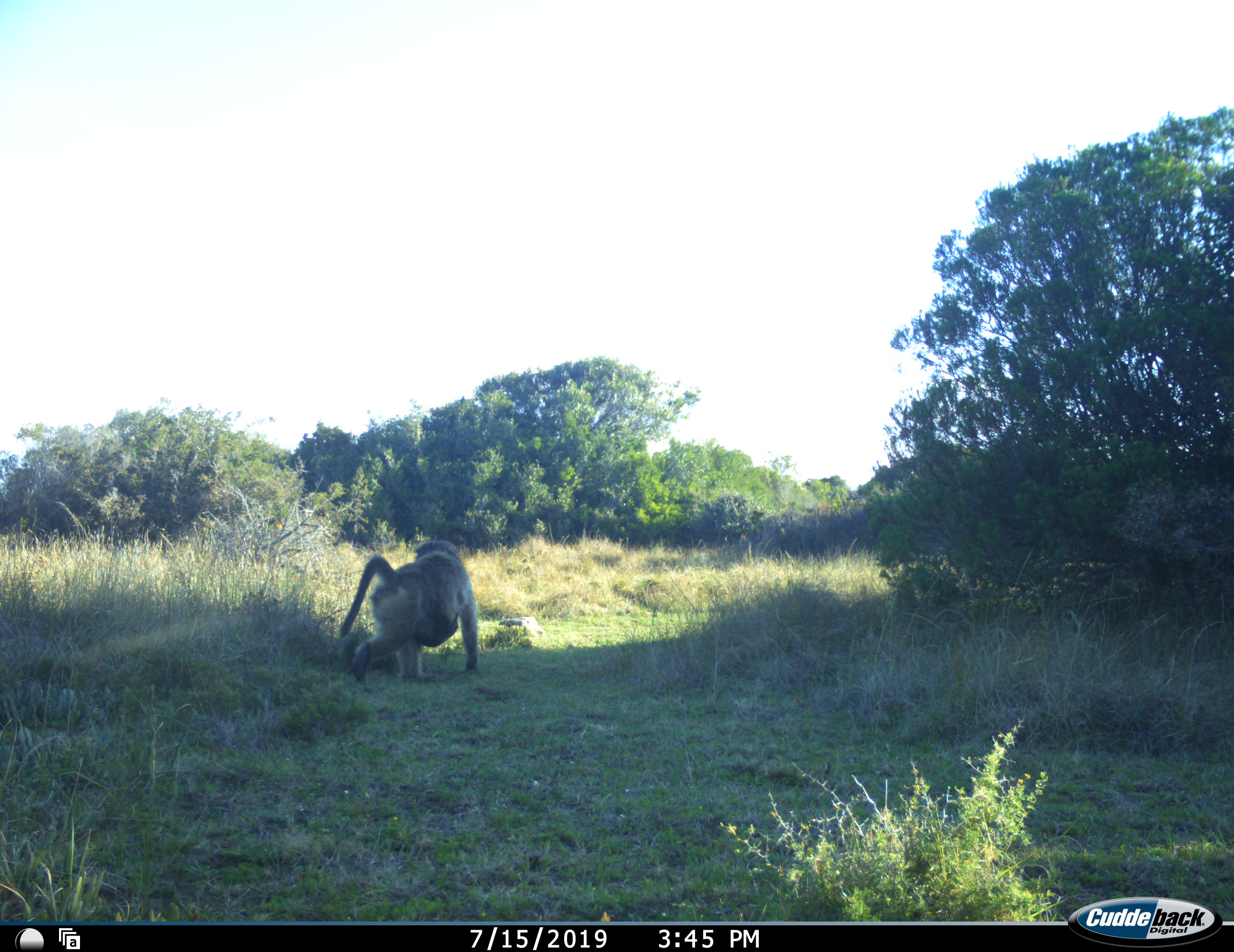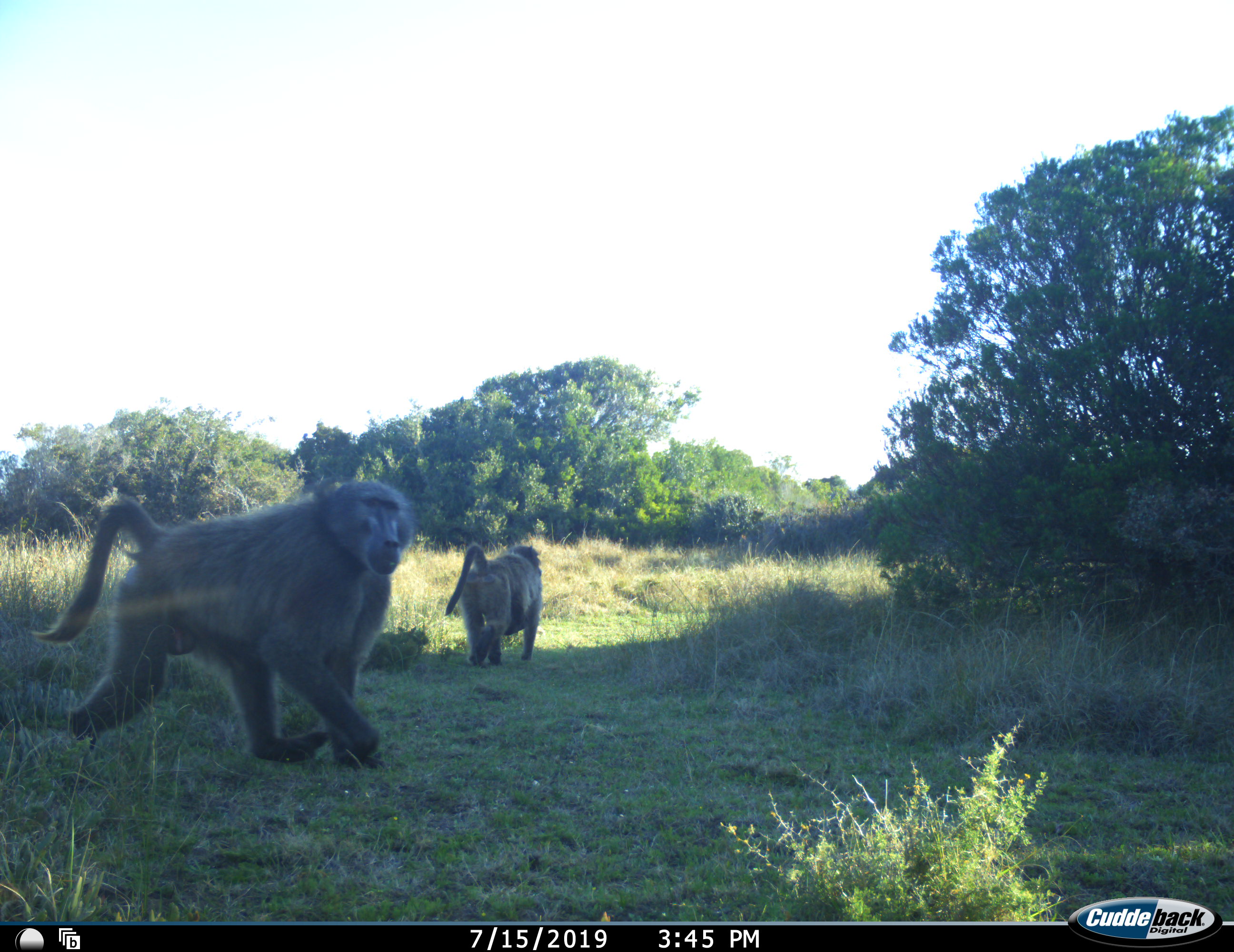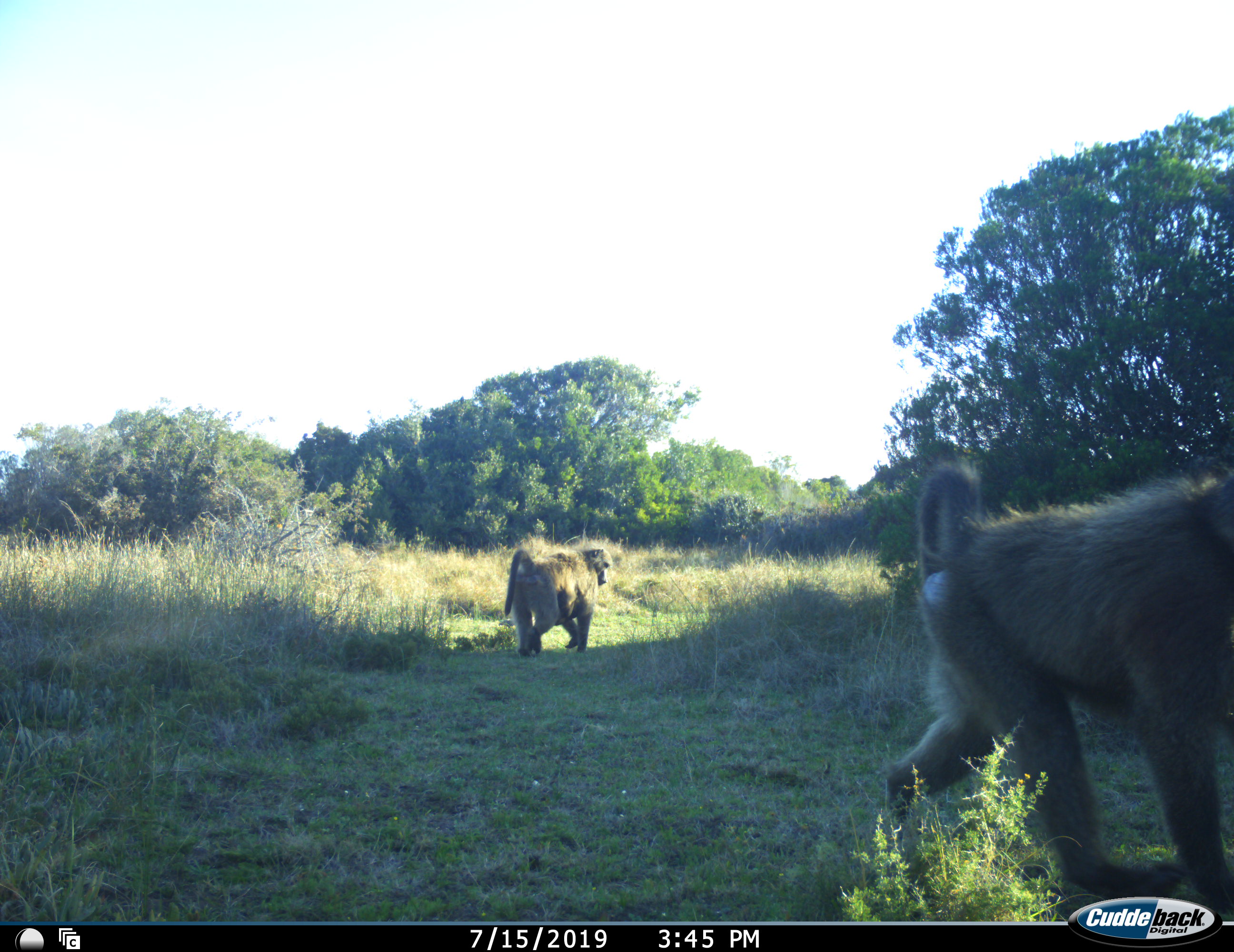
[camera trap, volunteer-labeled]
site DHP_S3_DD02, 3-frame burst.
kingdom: Animalia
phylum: Chordata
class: Mammalia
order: Primates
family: Cercopithecidae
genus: Papio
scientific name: Papio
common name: baboon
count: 2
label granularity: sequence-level